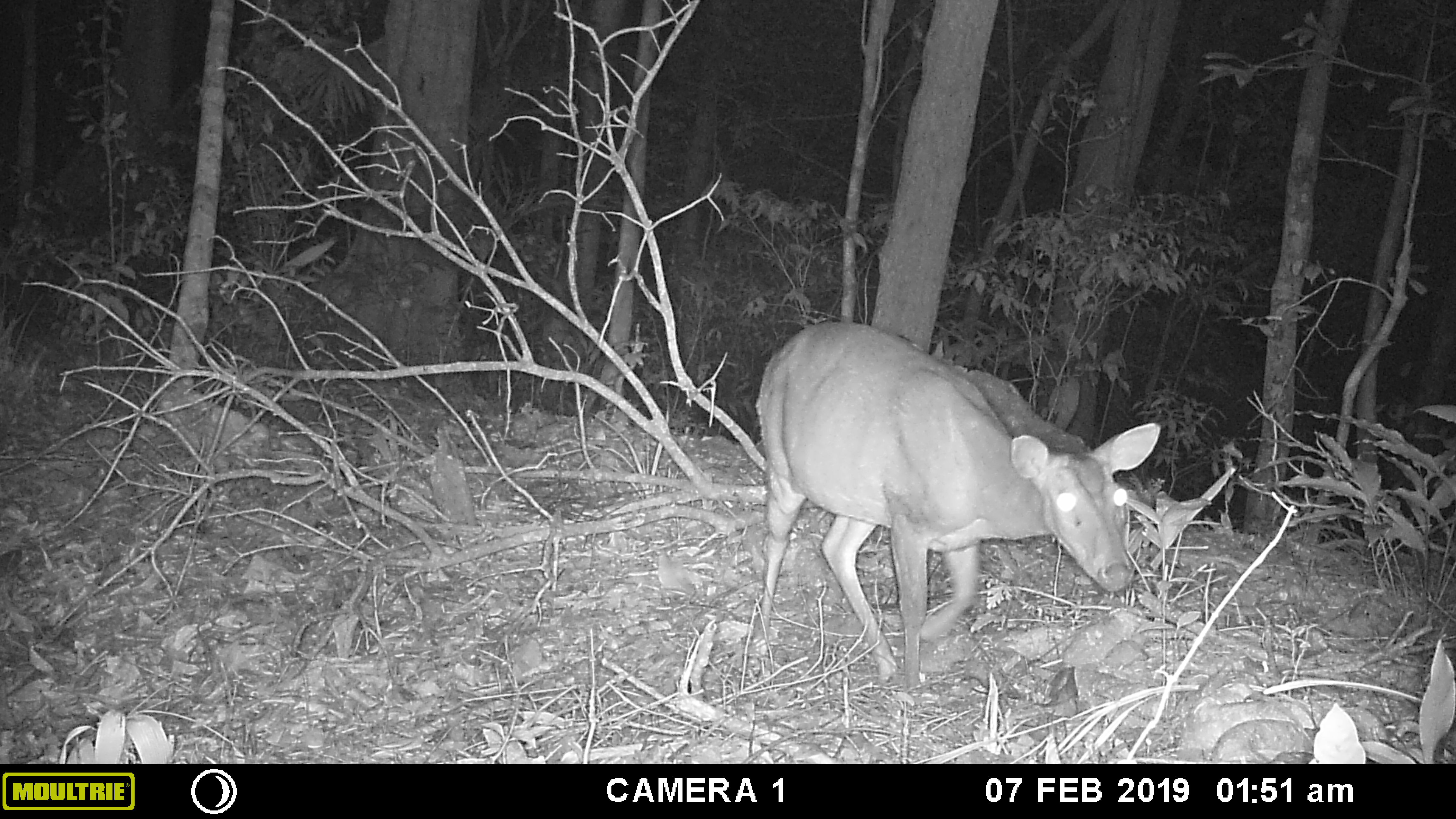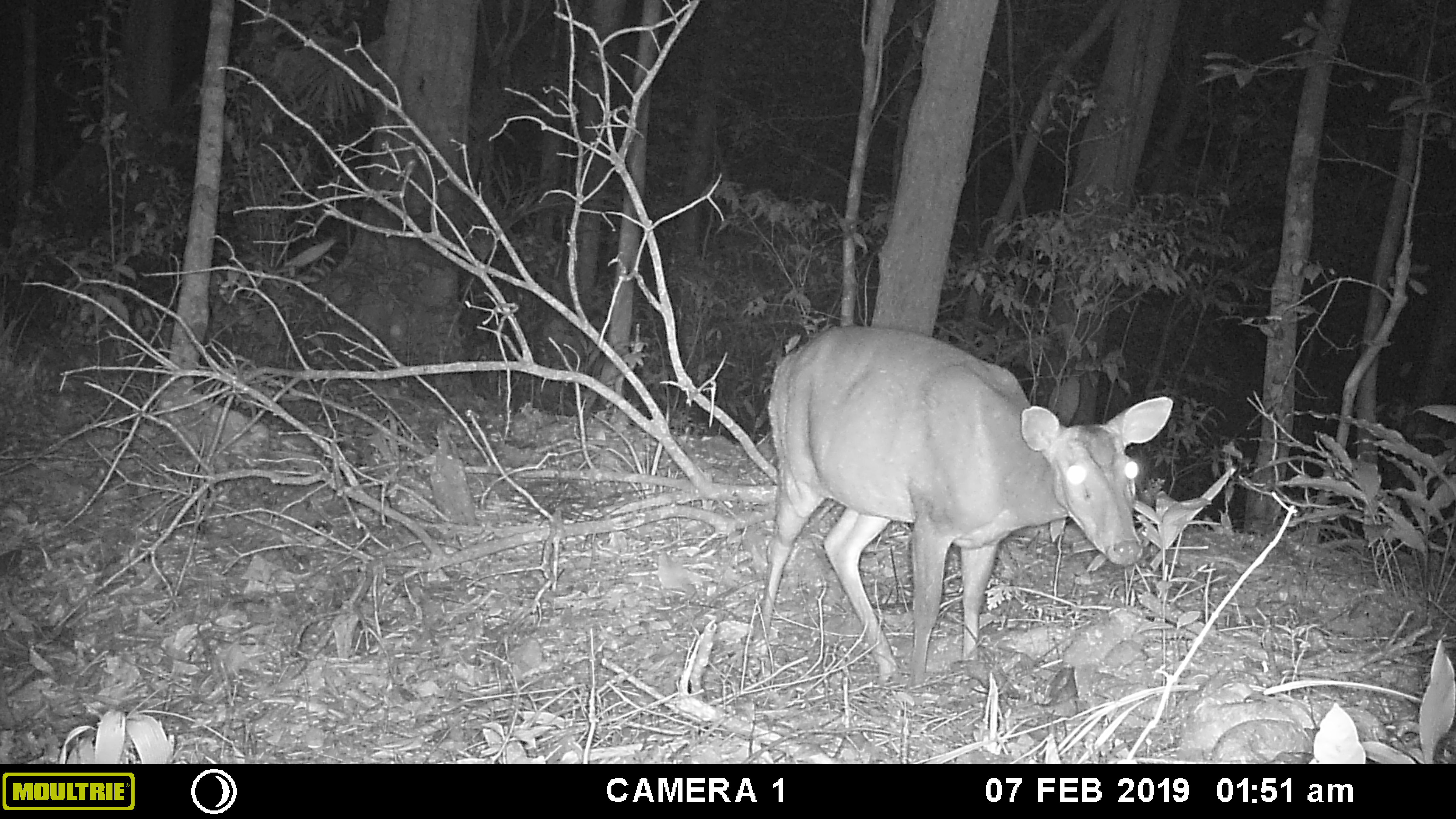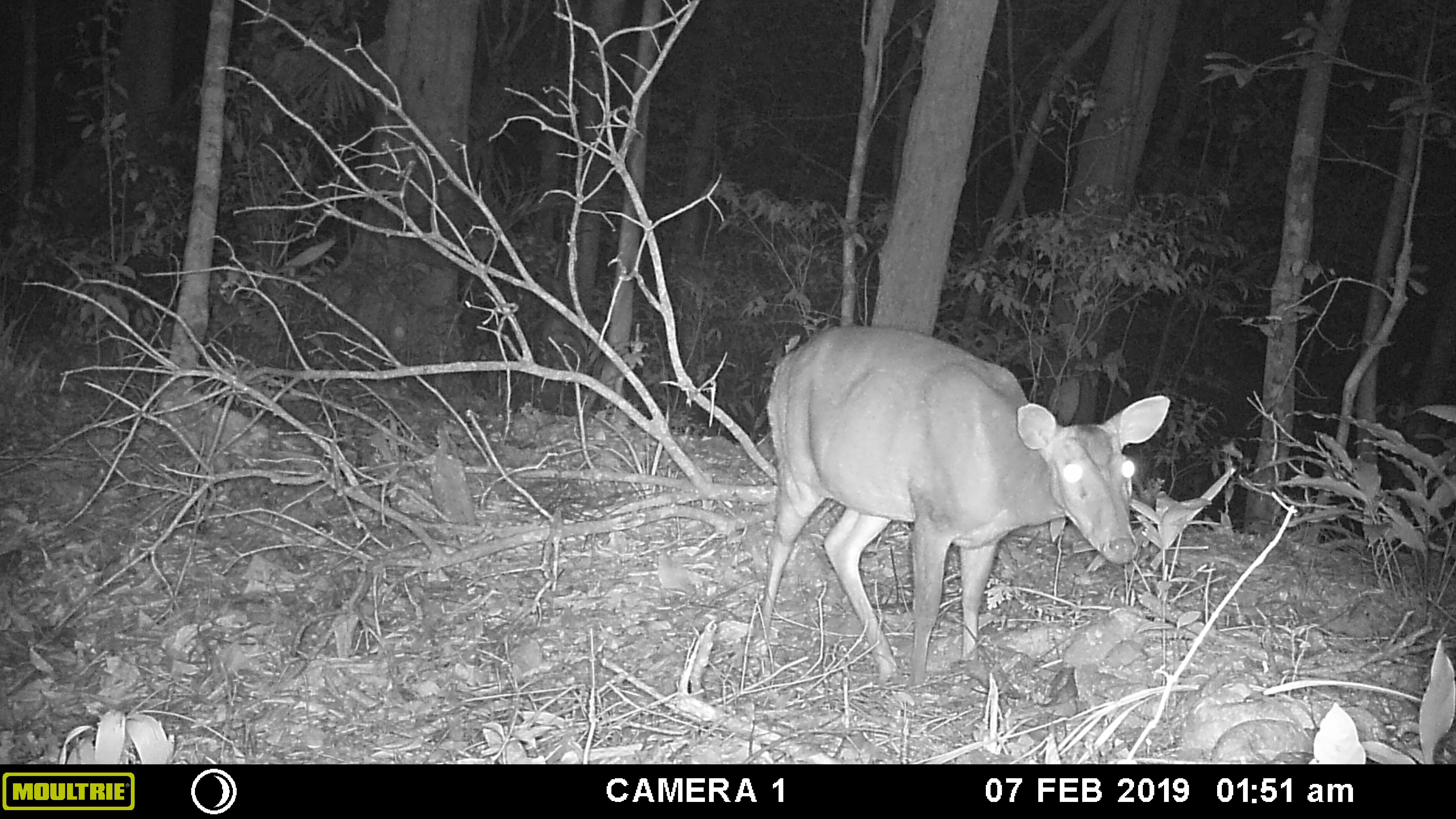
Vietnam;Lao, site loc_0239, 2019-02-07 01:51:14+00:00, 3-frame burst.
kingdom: Animalia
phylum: Chordata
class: Mammalia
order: Artiodactyla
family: Cervidae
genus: Muntiacus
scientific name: Muntiacus vuquangensis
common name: large-antlered muntjac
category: large antlered muntjac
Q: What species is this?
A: Large antlered muntjac (large-antlered muntjac) (Muntiacus vuquangensis).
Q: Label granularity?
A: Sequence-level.